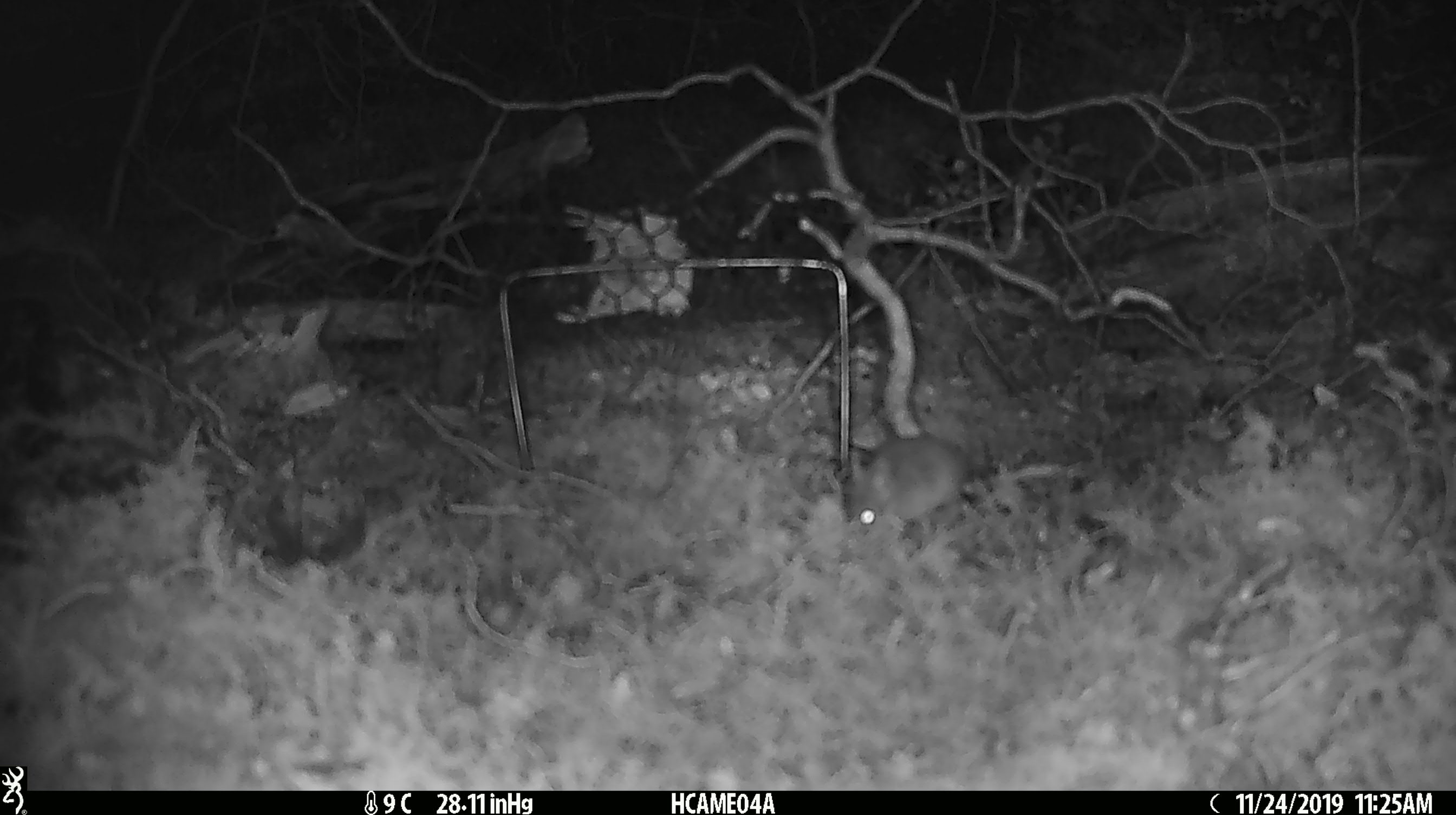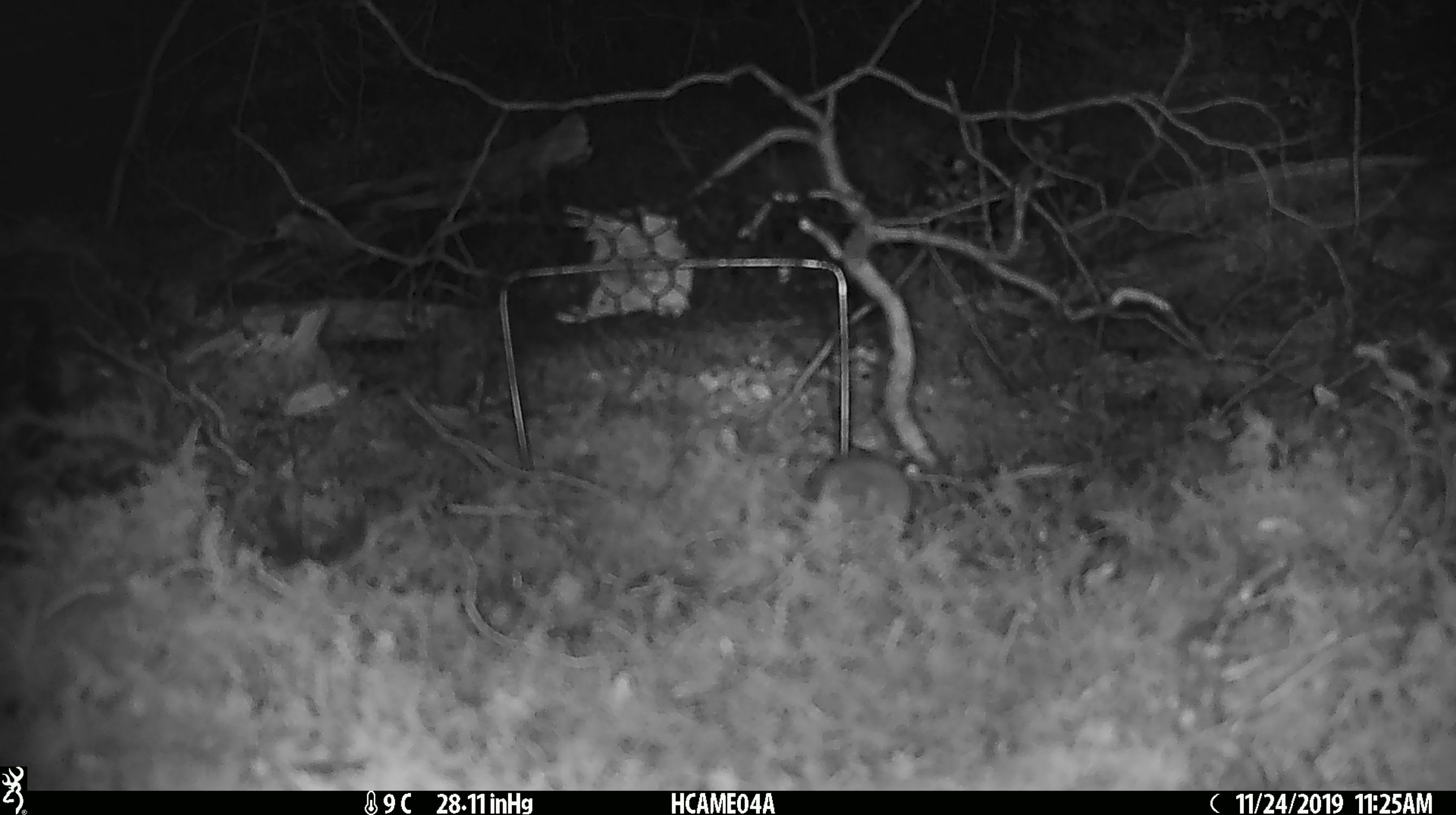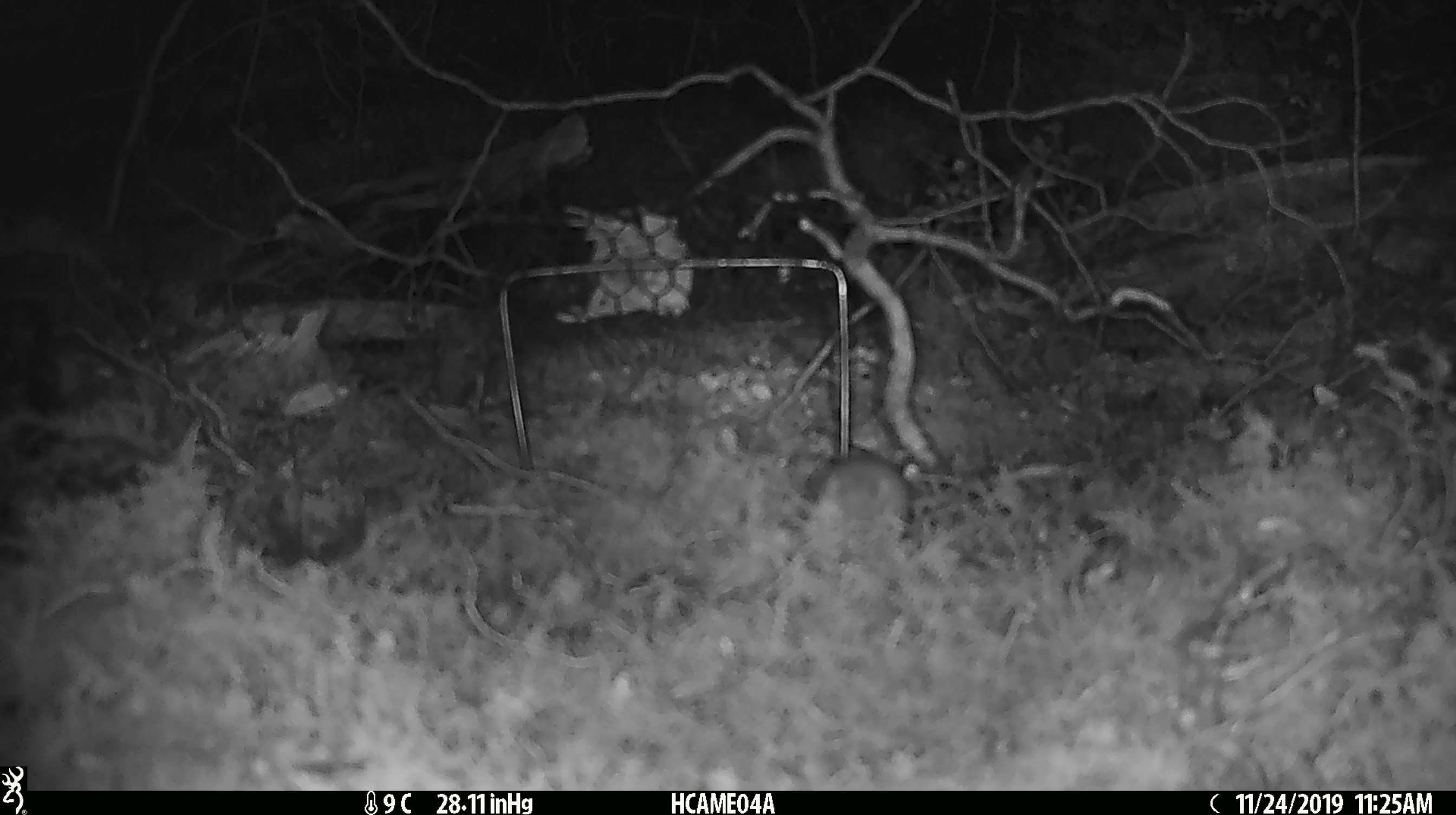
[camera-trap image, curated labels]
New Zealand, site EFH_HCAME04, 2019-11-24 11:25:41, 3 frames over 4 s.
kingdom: Animalia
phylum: Chordata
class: Mammalia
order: Rodentia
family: Muridae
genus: Mus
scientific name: Mus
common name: mouse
Mouse (Mus).